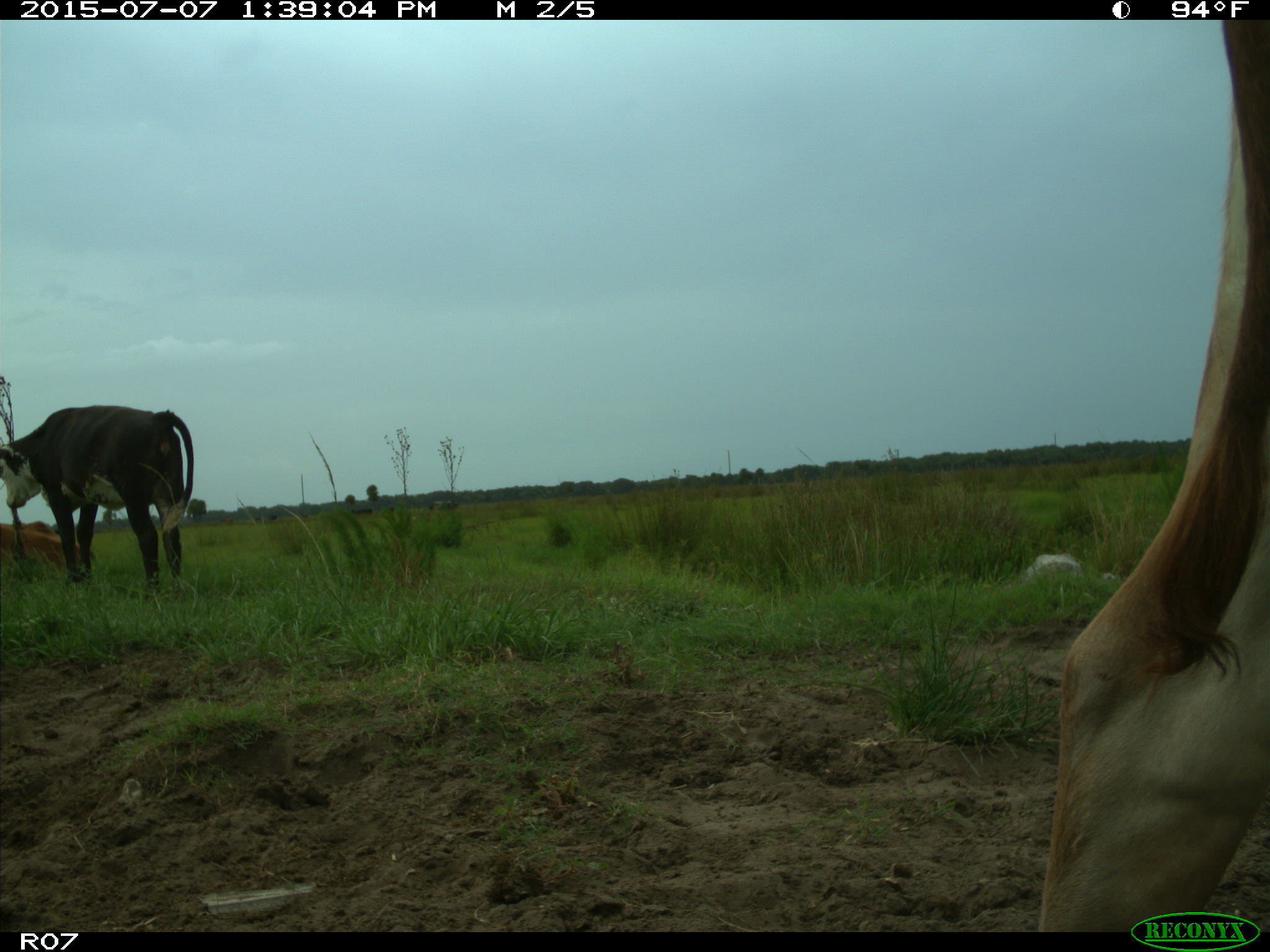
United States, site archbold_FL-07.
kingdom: Animalia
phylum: Chordata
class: Mammalia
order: Artiodactyla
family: Bovidae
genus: Bos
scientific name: Bos taurus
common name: domestic cow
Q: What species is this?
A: Bos taurus (domestic cow).